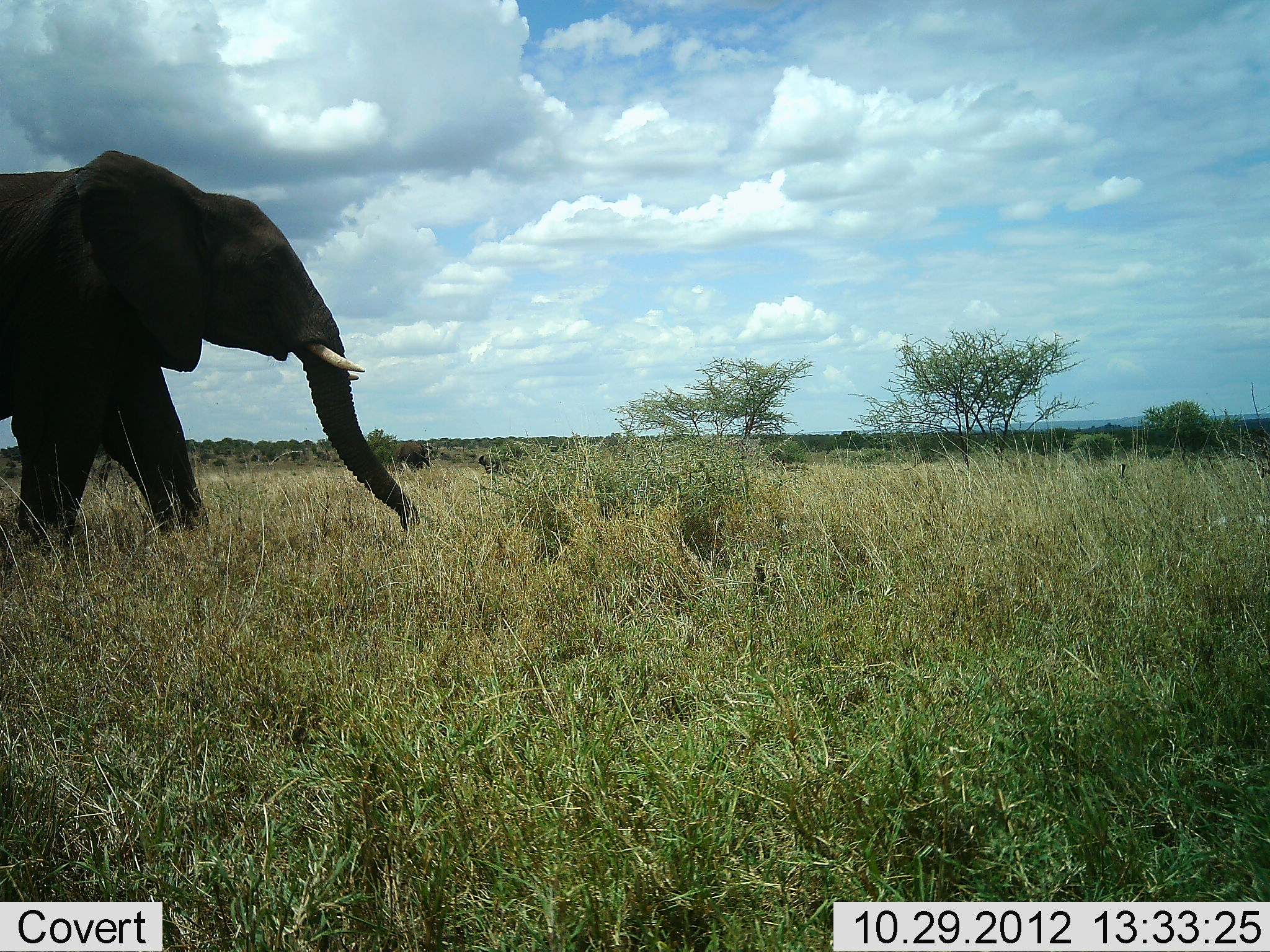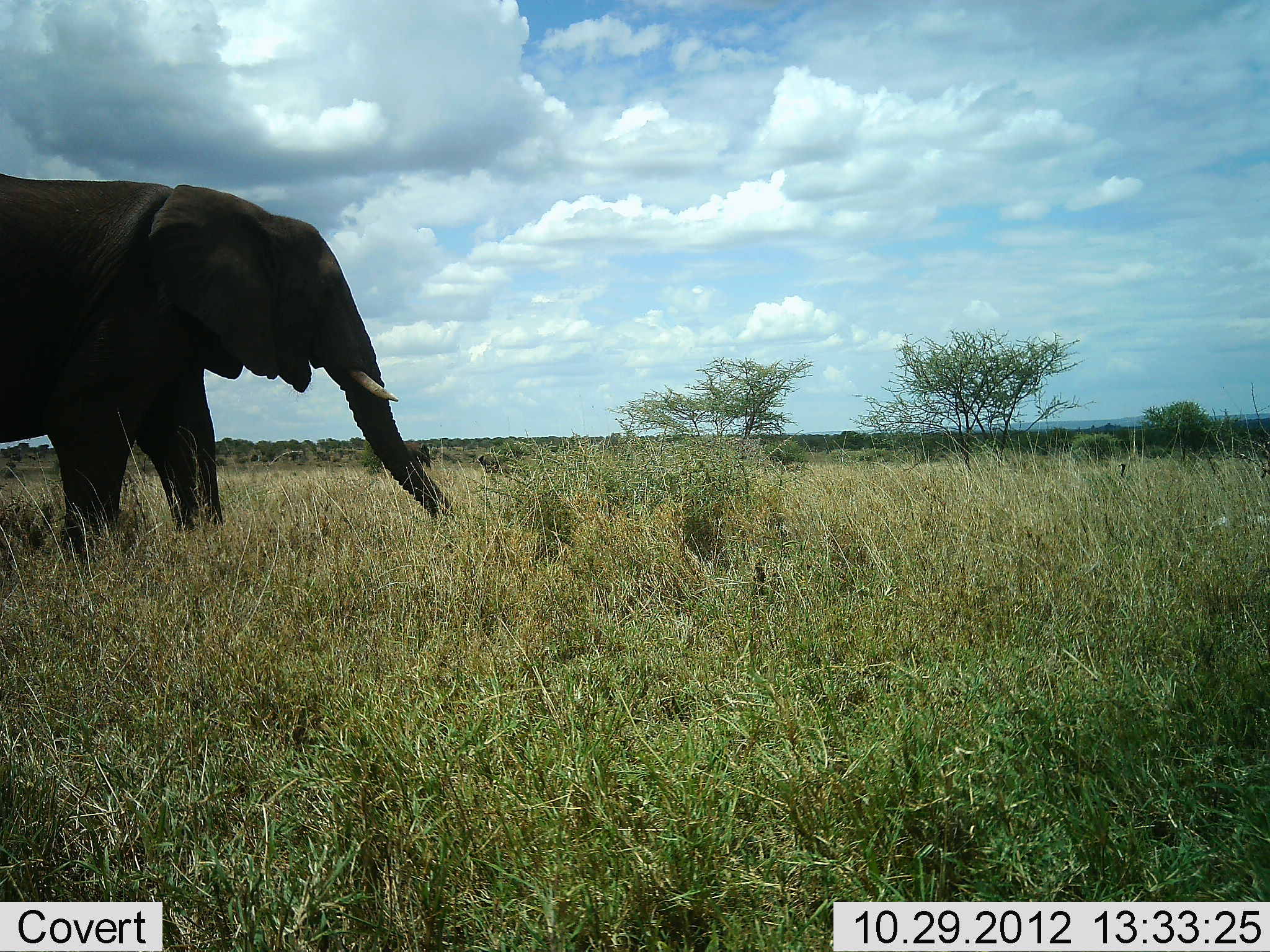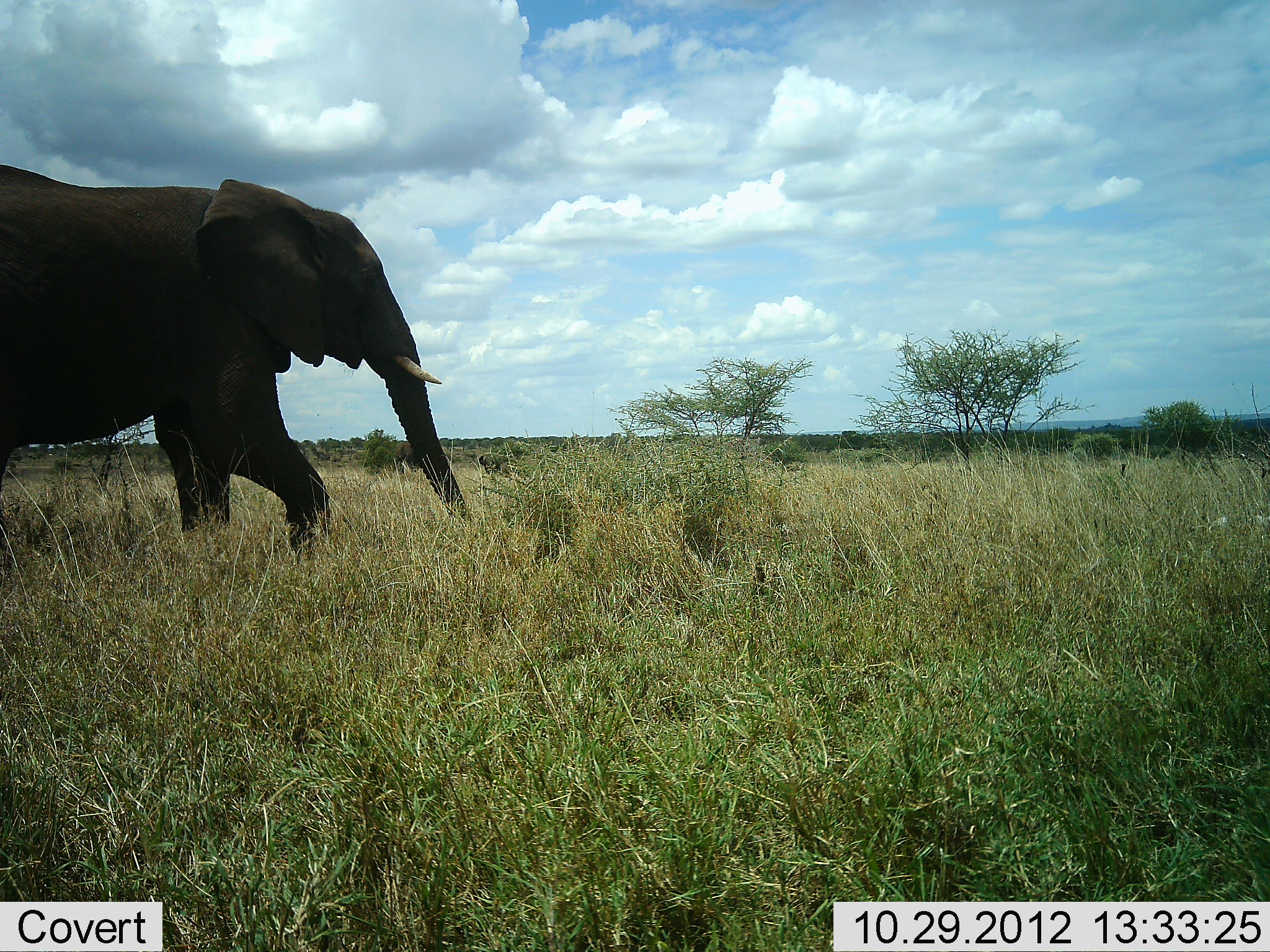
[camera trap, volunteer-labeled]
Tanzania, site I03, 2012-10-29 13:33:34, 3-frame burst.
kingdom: Animalia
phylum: Chordata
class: Mammalia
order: Proboscidea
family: Elephantidae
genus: Loxodonta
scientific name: Loxodonta africana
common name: african bush elephant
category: elephant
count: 1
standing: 0%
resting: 10%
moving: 90%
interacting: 0%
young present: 0%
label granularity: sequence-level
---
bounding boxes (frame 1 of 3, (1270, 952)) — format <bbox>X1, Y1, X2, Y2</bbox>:
animal: <bbox>0, 149, 421, 588</bbox>; <bbox>472, 453, 510, 477</bbox>; <bbox>396, 443, 435, 466</bbox>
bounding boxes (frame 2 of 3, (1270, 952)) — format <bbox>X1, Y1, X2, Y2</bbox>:
animal: <bbox>0, 173, 451, 560</bbox>; <bbox>400, 442, 433, 469</bbox>; <bbox>476, 452, 509, 476</bbox>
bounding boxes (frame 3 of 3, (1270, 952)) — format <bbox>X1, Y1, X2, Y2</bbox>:
animal: <bbox>0, 162, 474, 558</bbox>; <bbox>477, 453, 509, 475</bbox>; <bbox>394, 441, 421, 466</bbox>